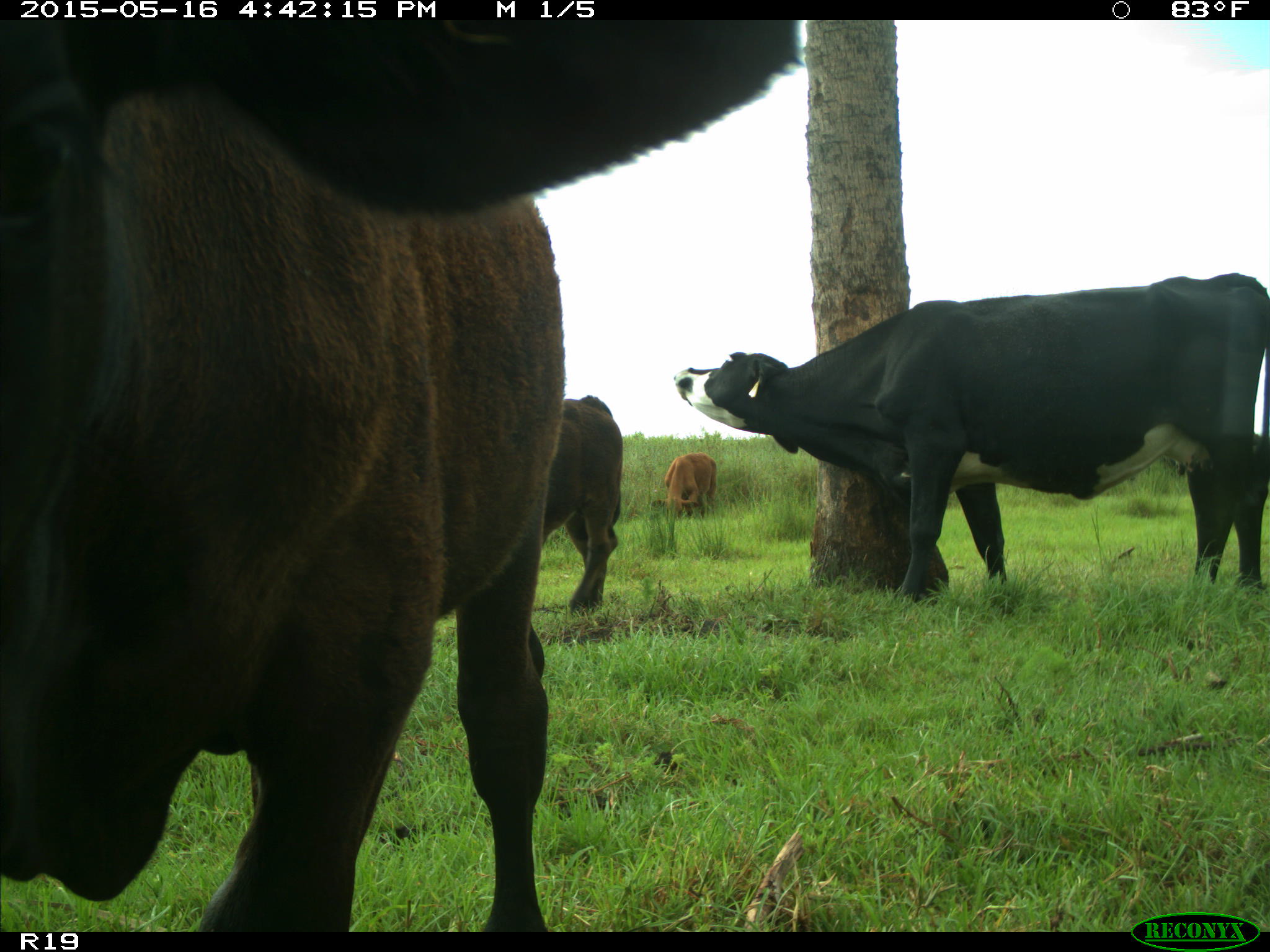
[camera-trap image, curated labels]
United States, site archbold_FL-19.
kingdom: Animalia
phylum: Chordata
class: Mammalia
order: Artiodactyla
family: Bovidae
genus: Bos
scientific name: Bos taurus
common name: domestic cow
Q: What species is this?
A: Bos taurus (domestic cow).